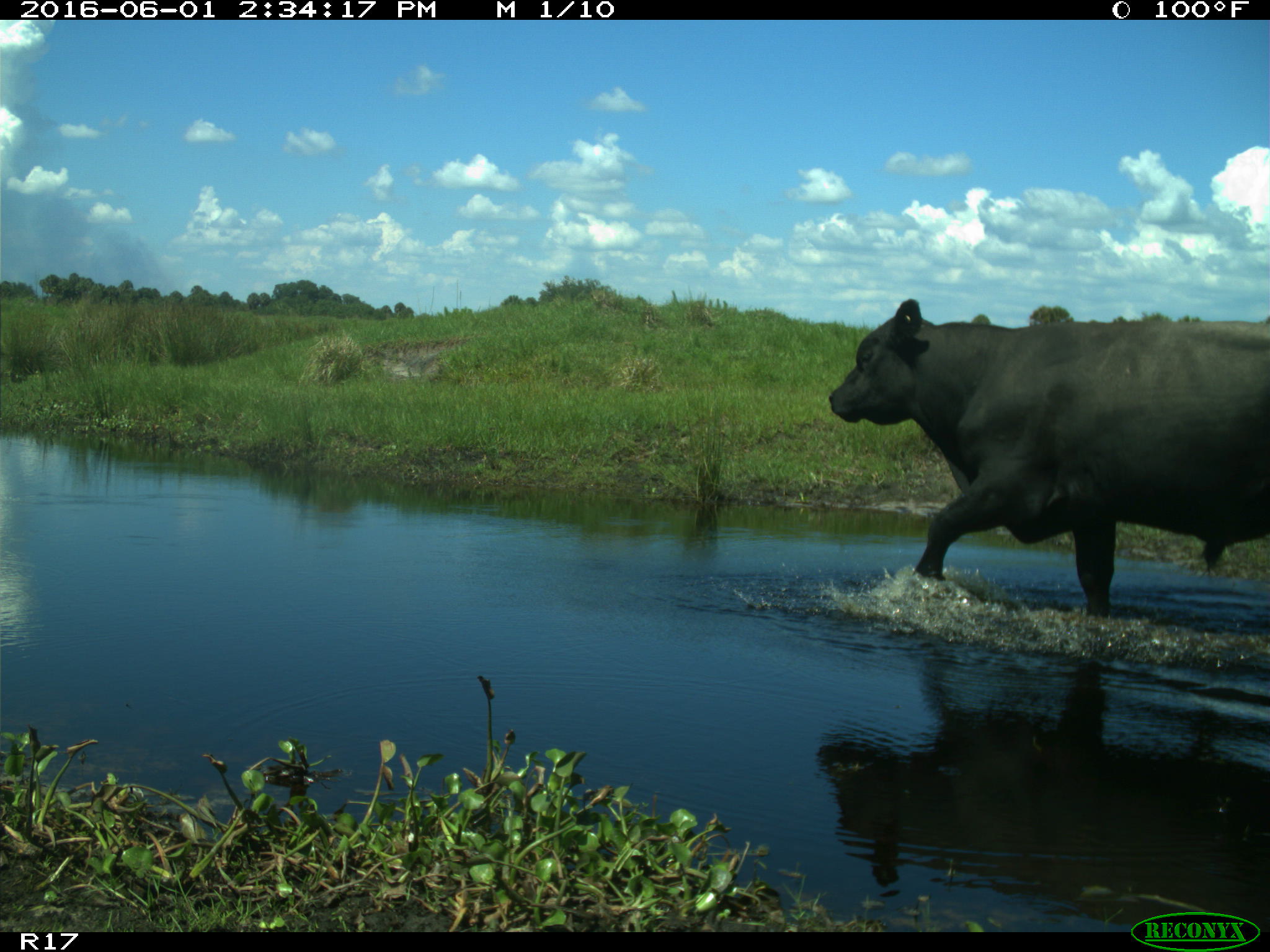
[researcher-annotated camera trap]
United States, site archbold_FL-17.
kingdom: Animalia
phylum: Chordata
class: Mammalia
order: Artiodactyla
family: Bovidae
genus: Bos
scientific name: Bos taurus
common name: domestic cow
Bos taurus (domestic cow).